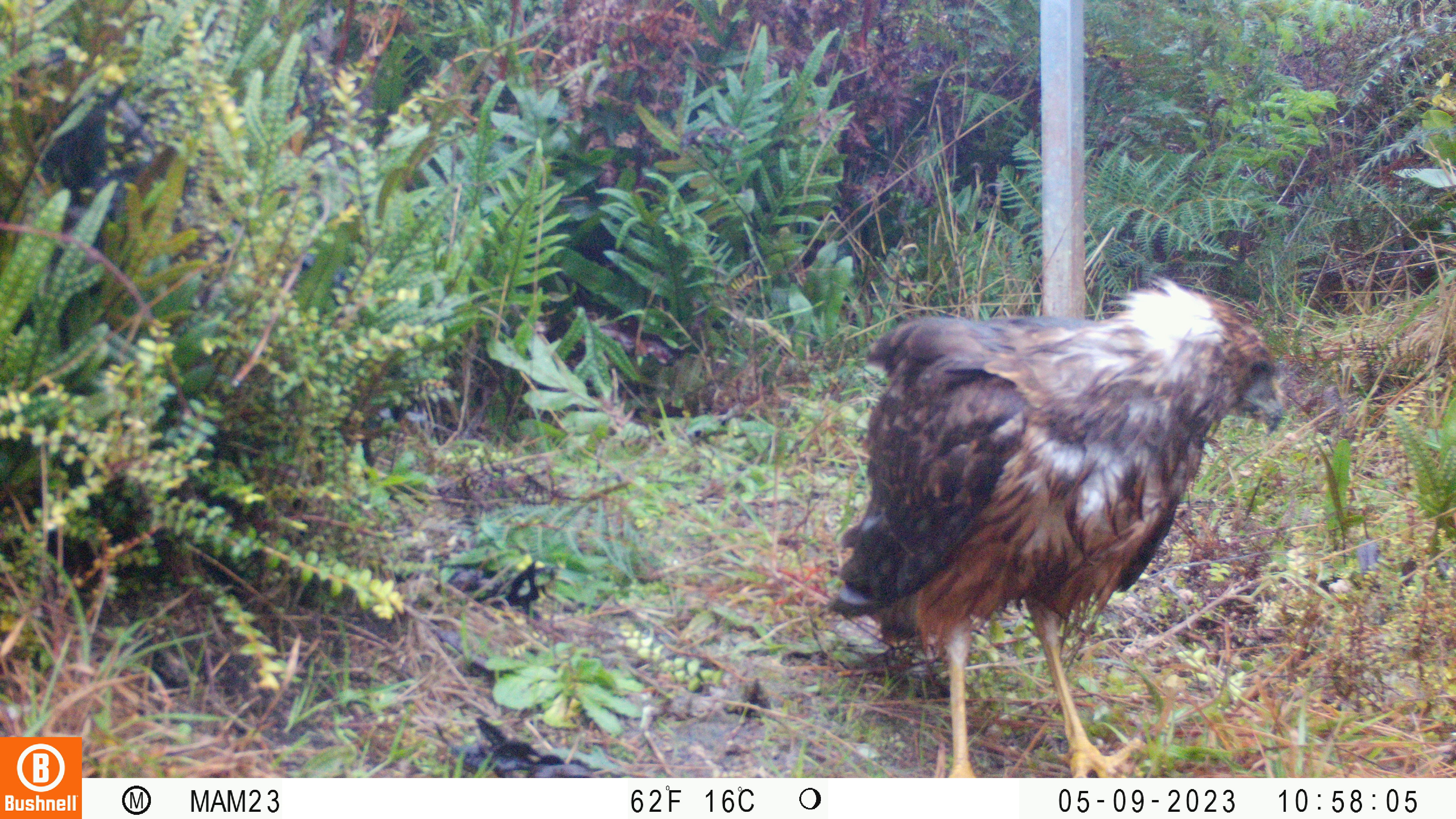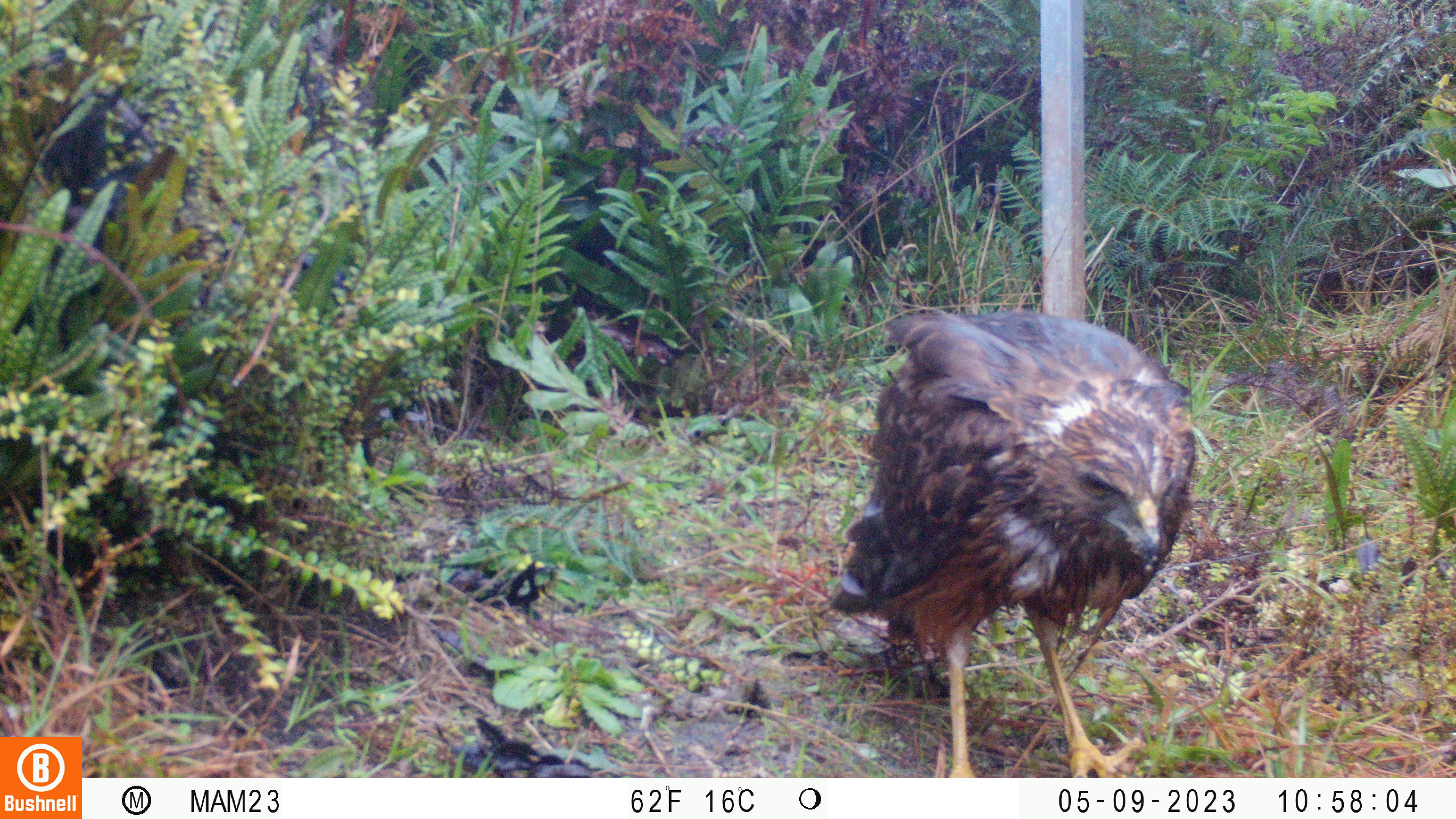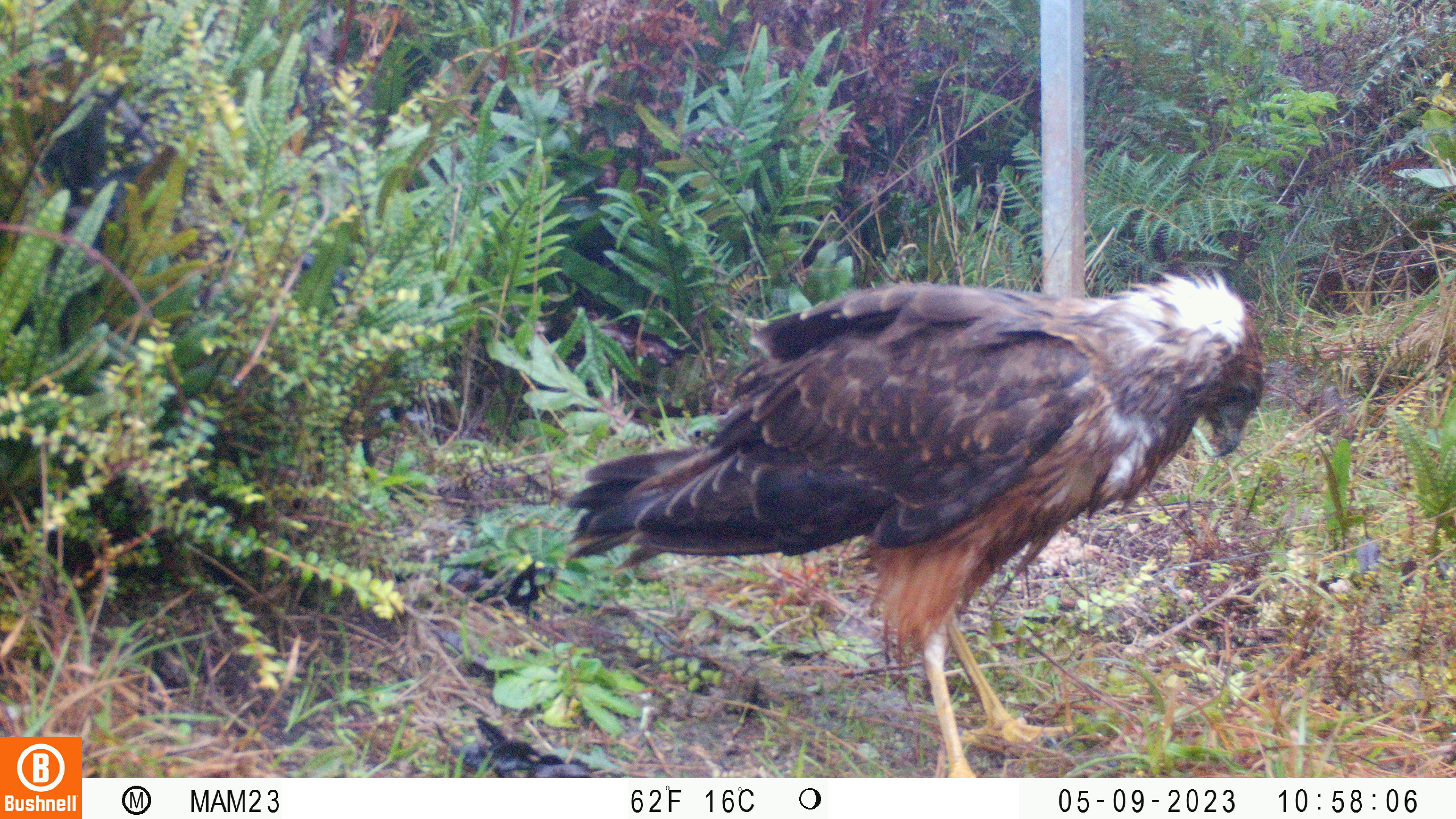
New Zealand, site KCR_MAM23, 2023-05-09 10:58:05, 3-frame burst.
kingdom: Animalia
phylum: Chordata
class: Aves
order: Accipitriformes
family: Accipitridae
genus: Circus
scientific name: Circus approximans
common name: swamp harrier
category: harrier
Harrier (swamp harrier) (Circus approximans).